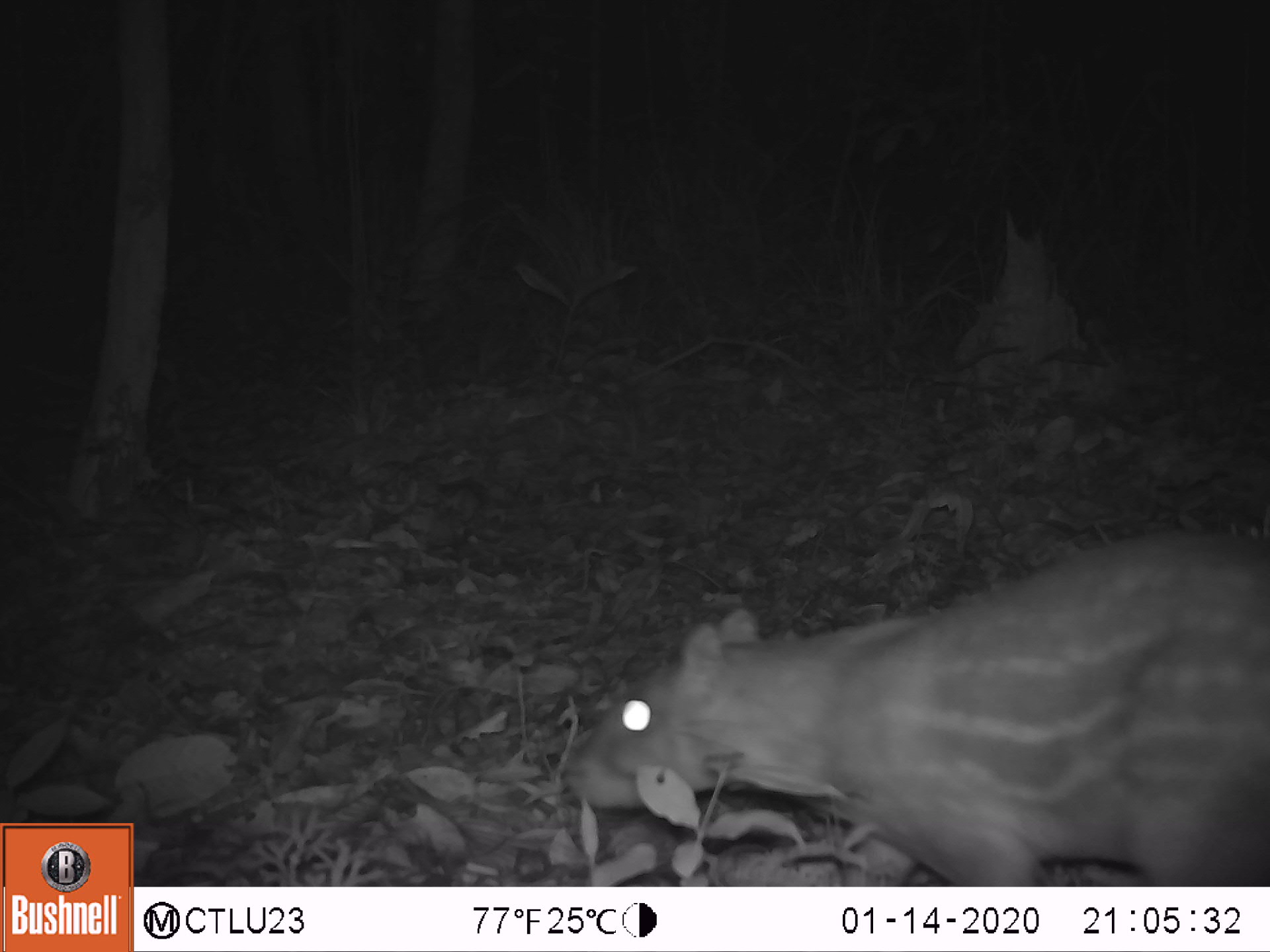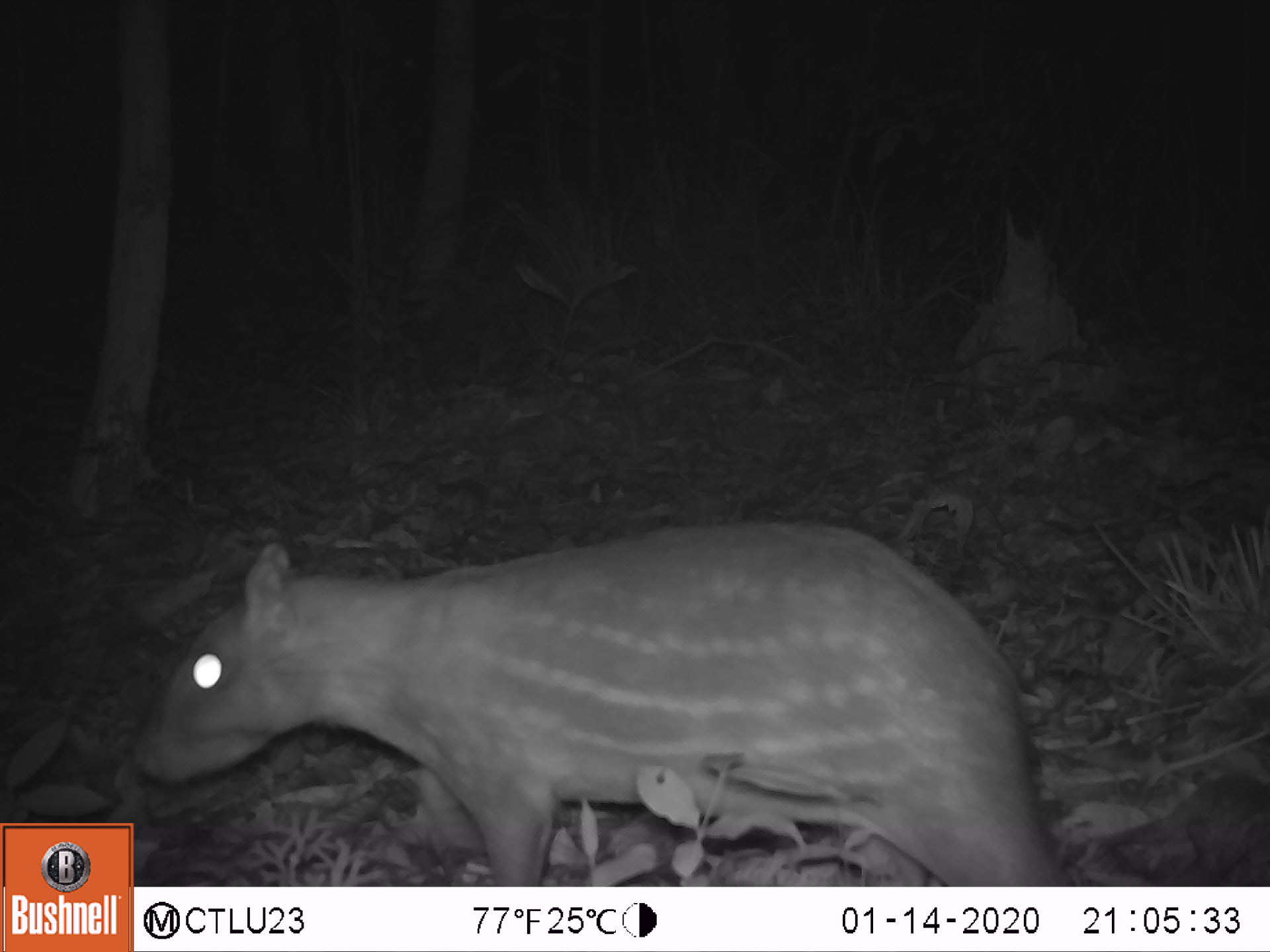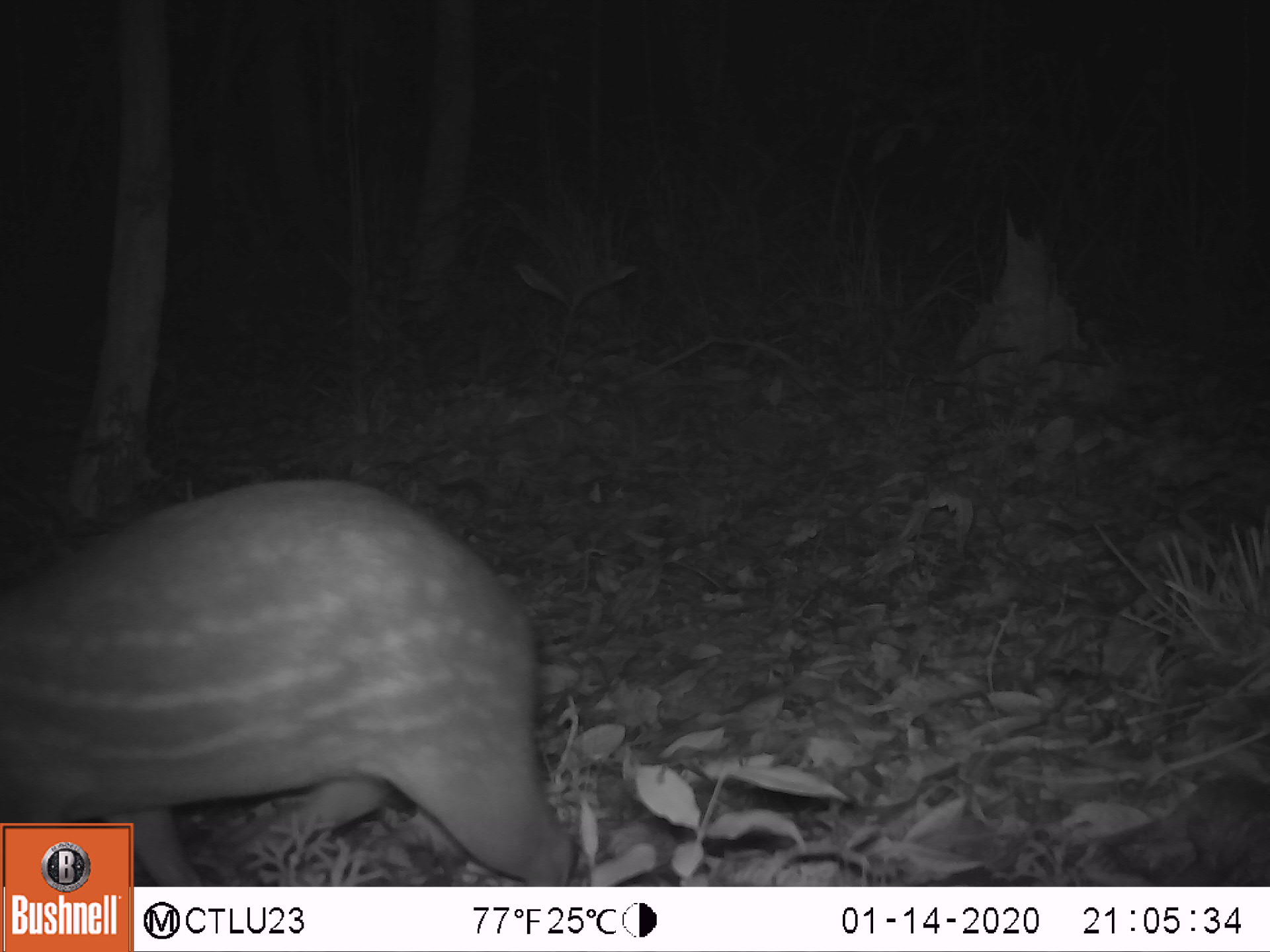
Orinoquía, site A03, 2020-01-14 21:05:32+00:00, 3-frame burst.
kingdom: Animalia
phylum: Chordata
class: Mammalia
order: Rodentia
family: Cuniculidae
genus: Cuniculus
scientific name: Cuniculus paca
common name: spotted paca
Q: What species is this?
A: Spotted paca (Cuniculus paca).